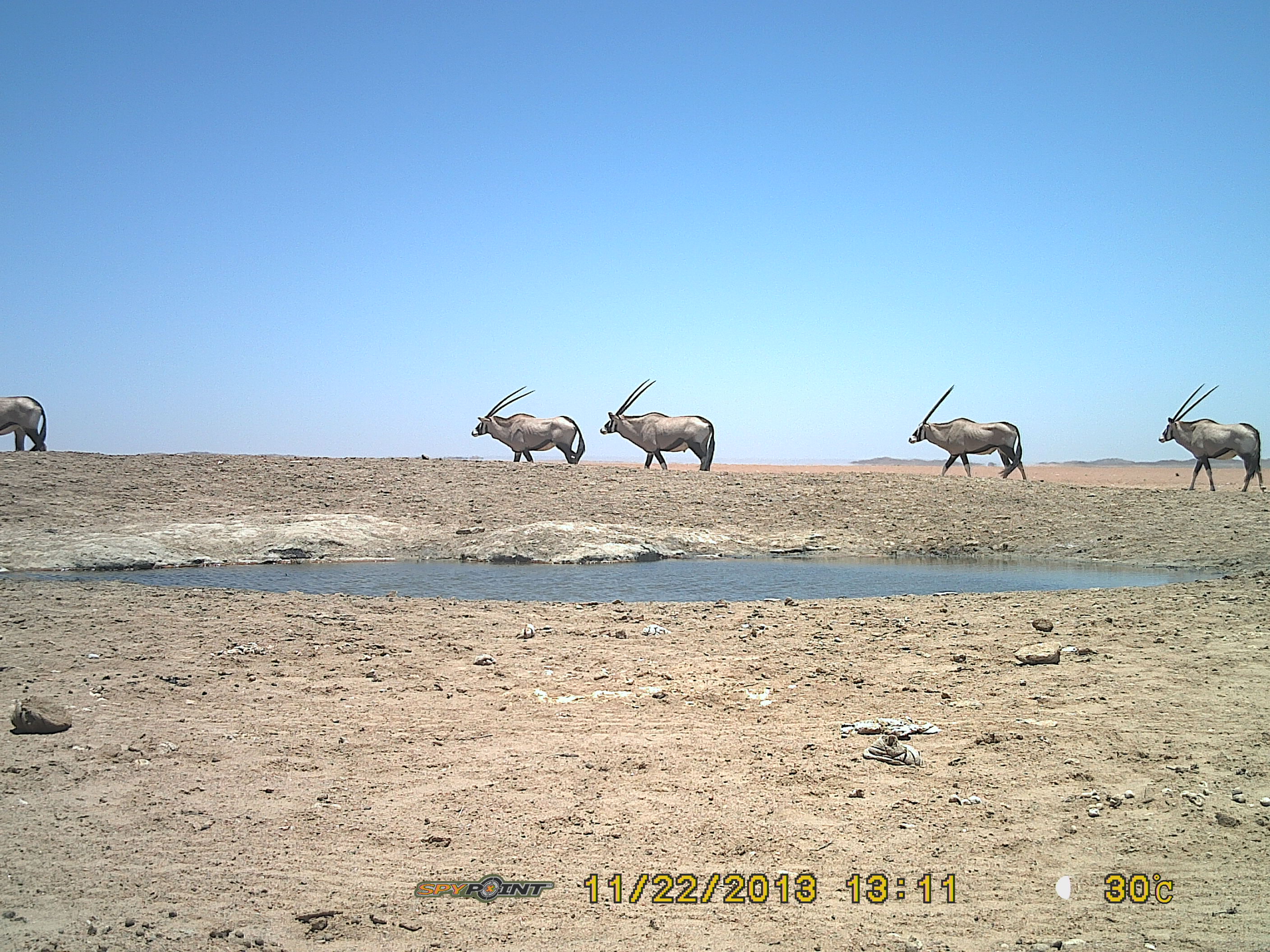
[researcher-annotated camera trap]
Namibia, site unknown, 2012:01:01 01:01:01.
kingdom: Animalia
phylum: Chordata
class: Mammalia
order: Artiodactyla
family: Bovidae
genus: Oryx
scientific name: Oryx gazella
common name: gemsbok